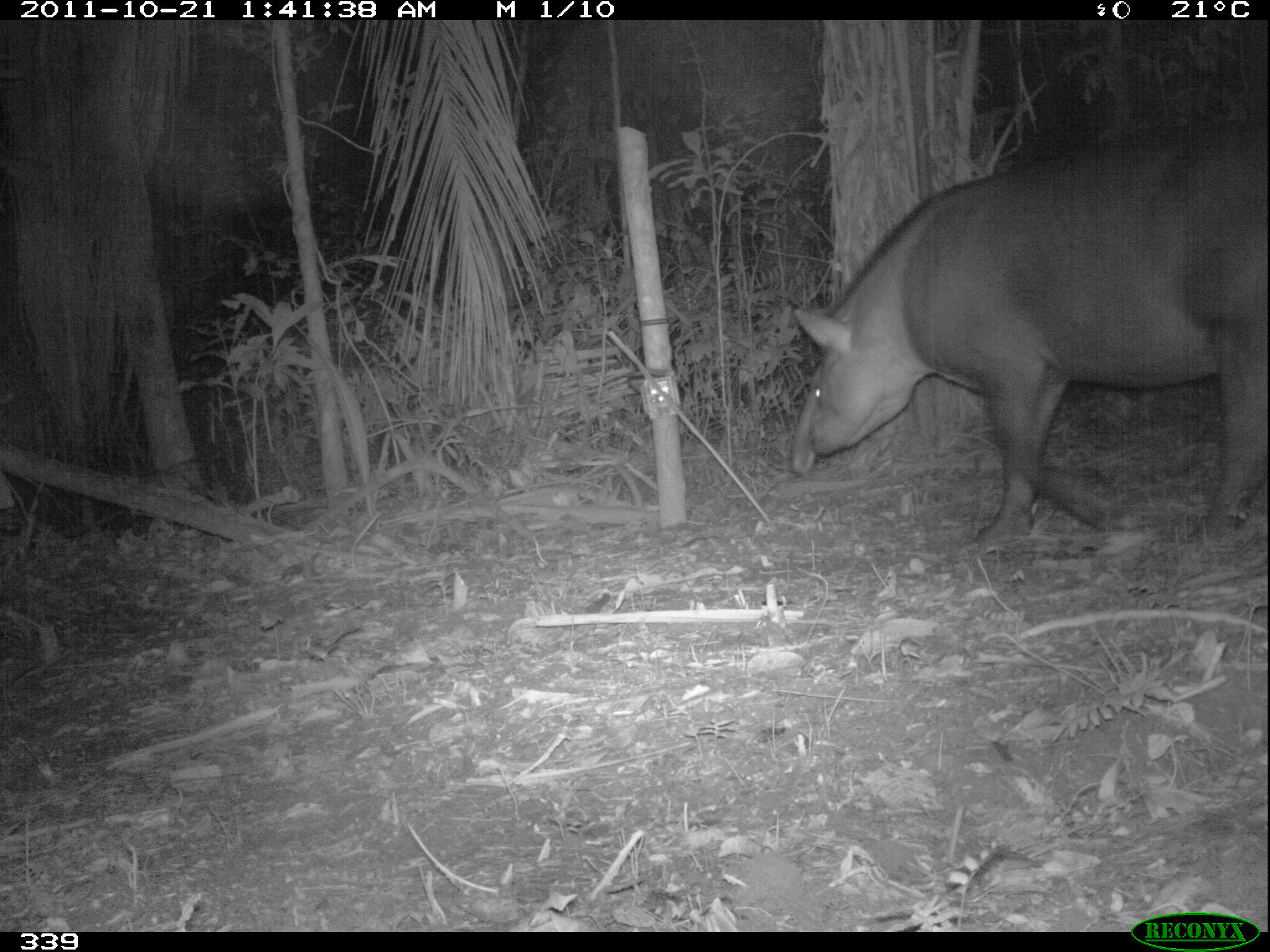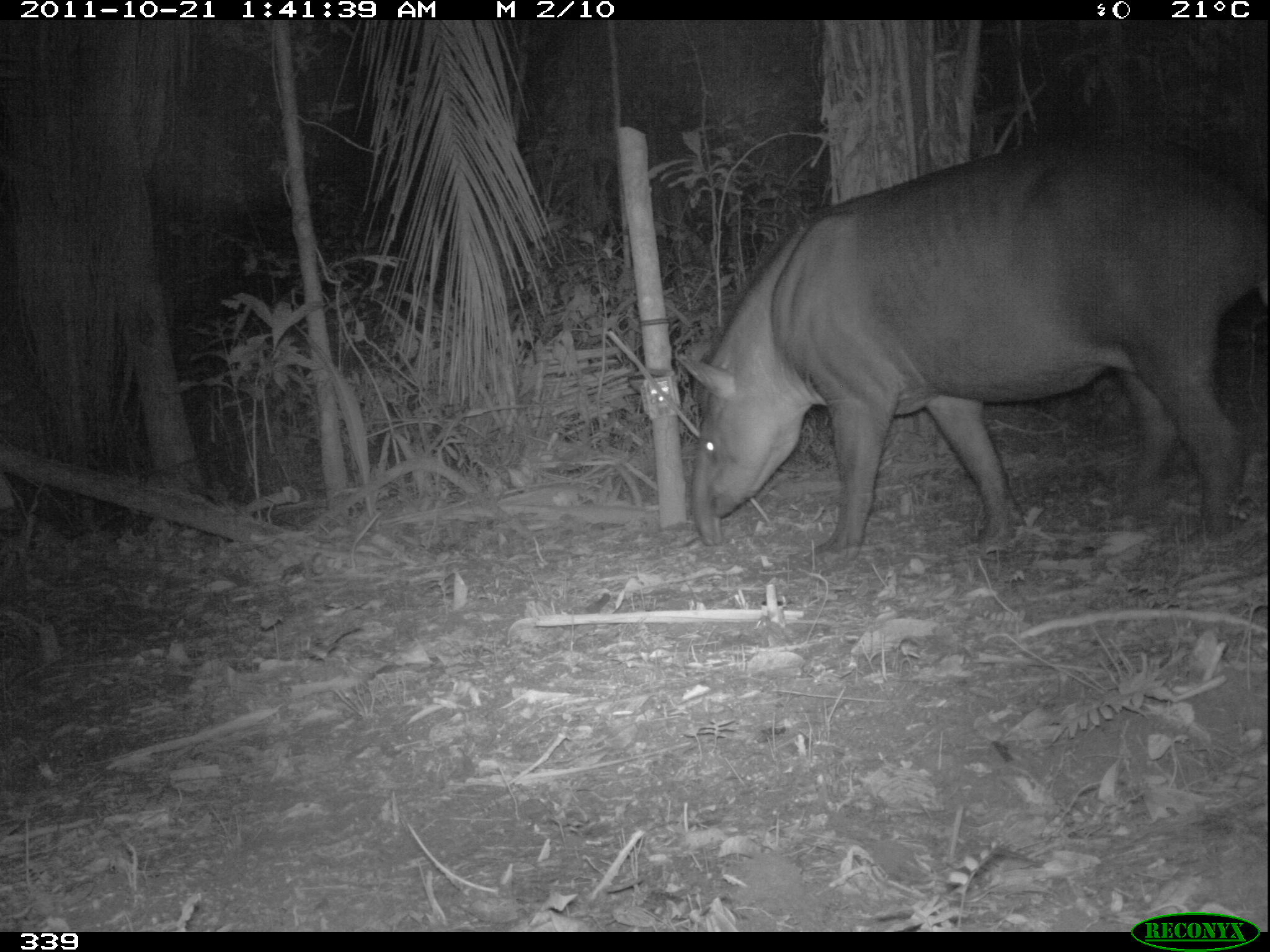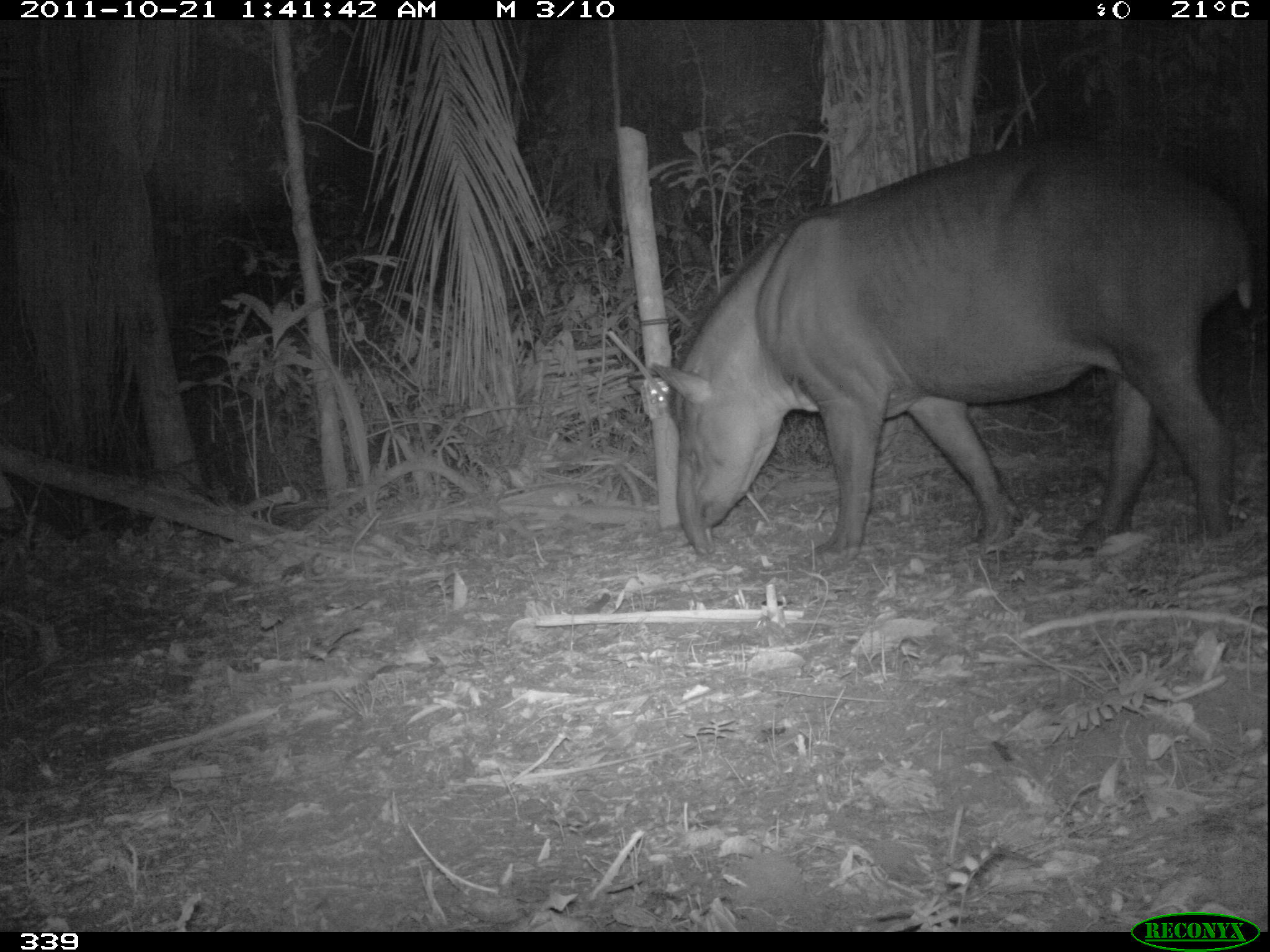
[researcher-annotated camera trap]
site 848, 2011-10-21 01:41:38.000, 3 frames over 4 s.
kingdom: Animalia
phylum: Chordata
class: Mammalia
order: Perissodactyla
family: Tapiridae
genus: Tapirus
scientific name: Tapirus terrestris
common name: south american tapir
Tapirus terrestris (south american tapir).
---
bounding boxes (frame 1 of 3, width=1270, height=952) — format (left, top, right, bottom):
tapirus terrestris: (787, 115, 1270, 555)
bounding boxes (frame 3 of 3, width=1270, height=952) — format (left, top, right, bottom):
tapirus terrestris: (647, 131, 1255, 565)